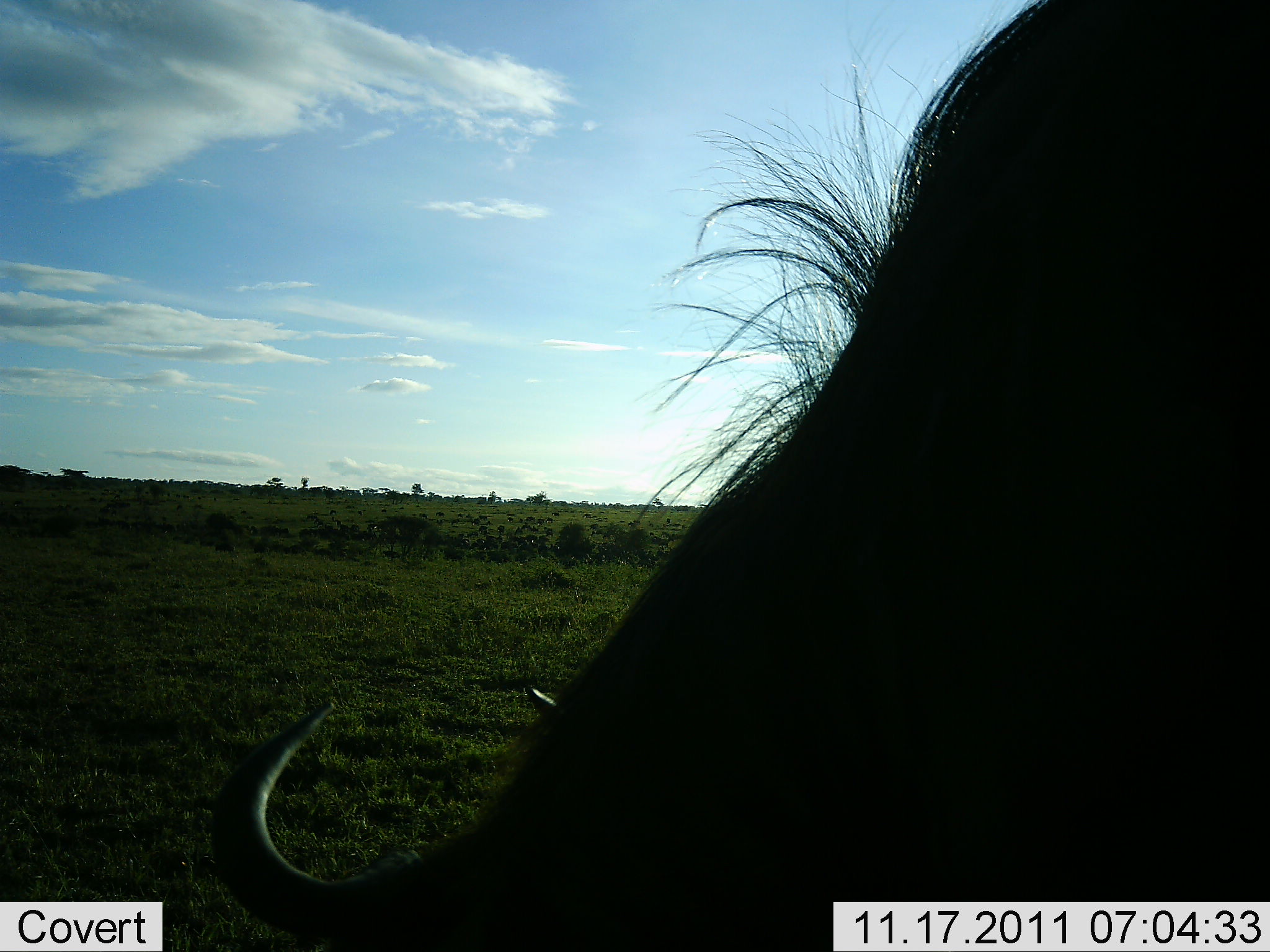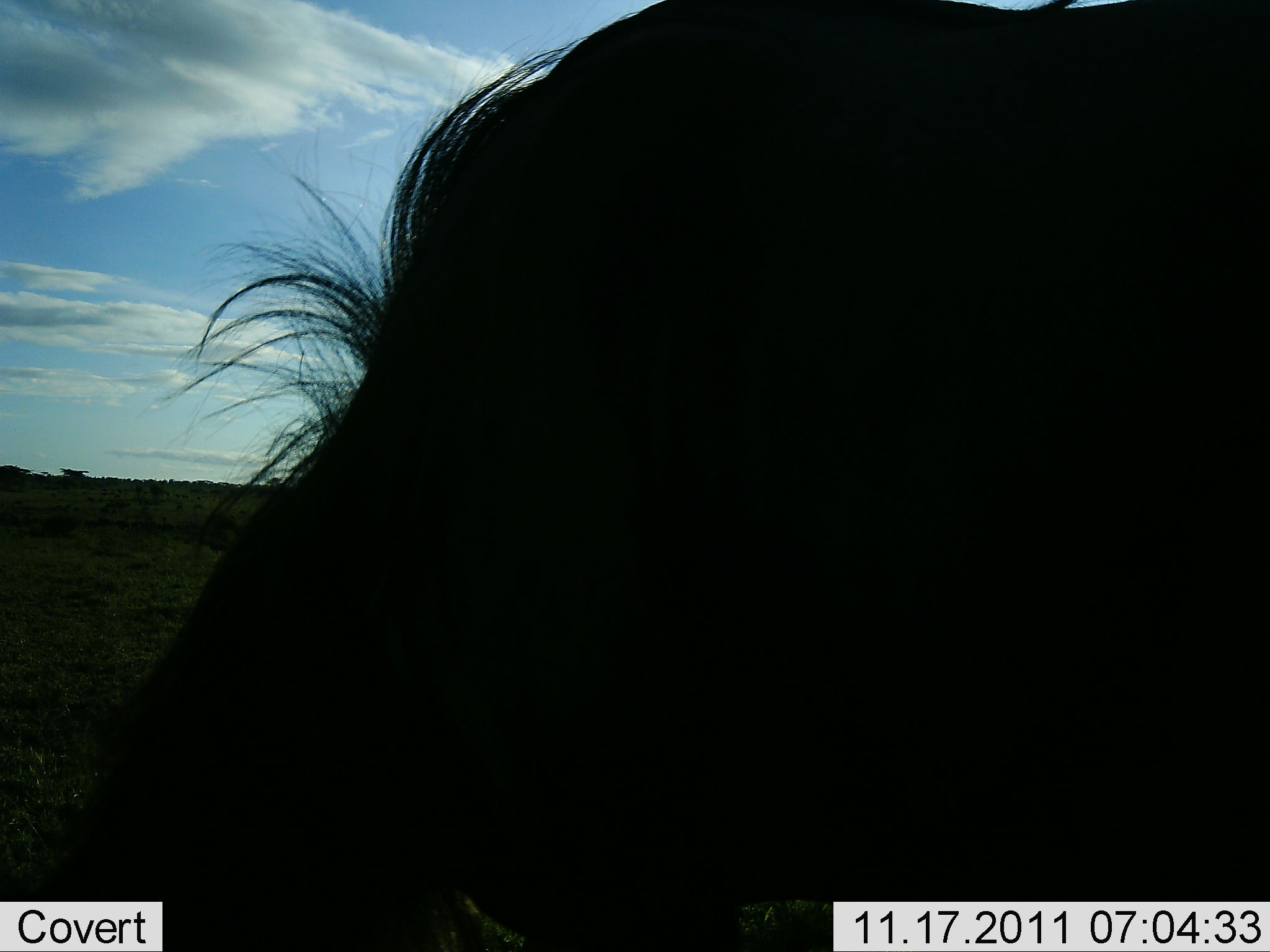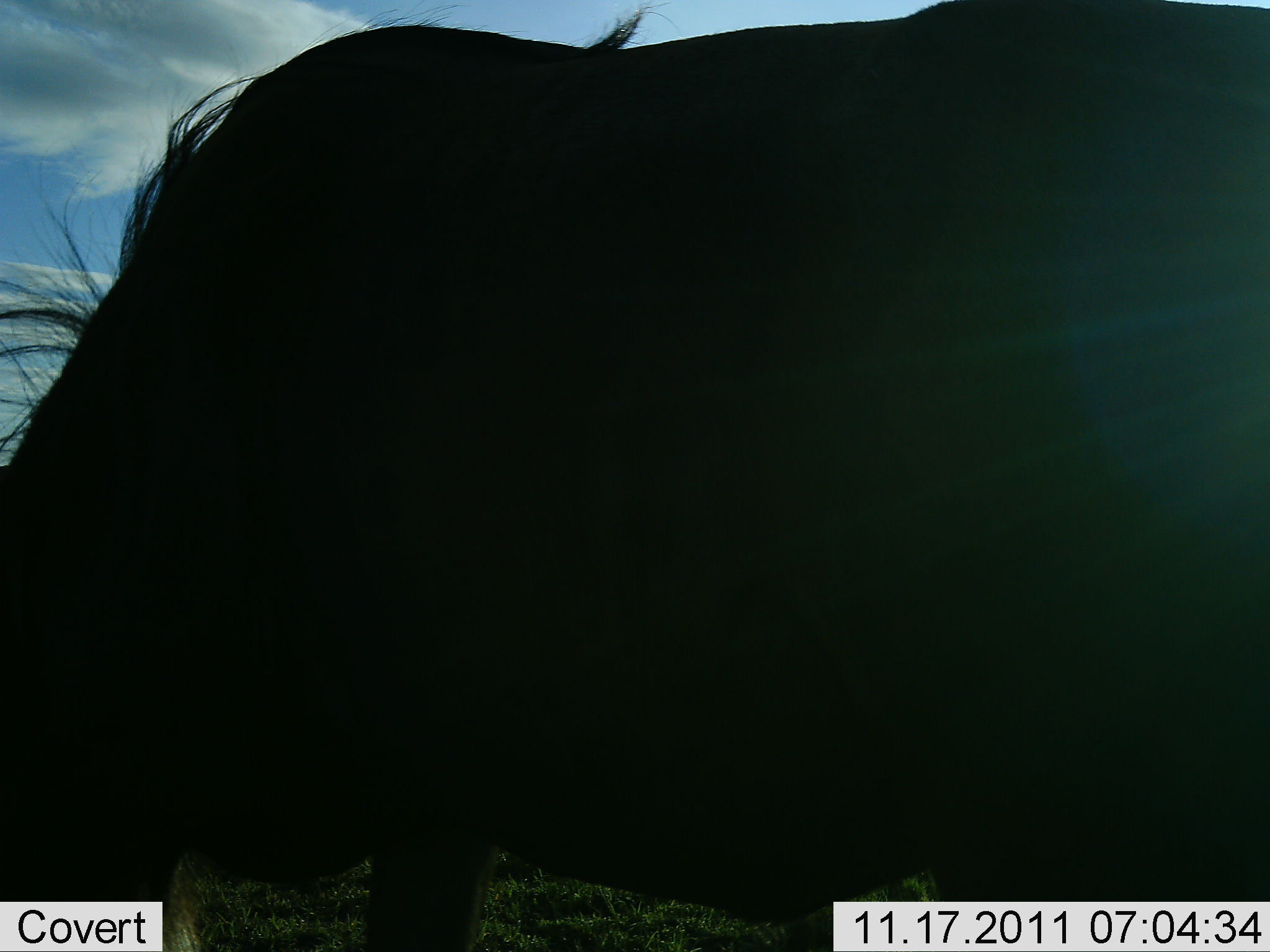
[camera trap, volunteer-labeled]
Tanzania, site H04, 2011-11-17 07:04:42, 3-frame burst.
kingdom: Animalia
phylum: Chordata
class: Mammalia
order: Artiodactyla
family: Bovidae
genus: Connochaetes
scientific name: Connochaetes taurinus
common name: blue wildebeest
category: wildebeest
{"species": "wildebeest (blue wildebeest) (Connochaetes taurinus)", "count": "1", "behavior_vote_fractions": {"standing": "33%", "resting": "0%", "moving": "33%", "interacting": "0%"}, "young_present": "0%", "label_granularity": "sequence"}